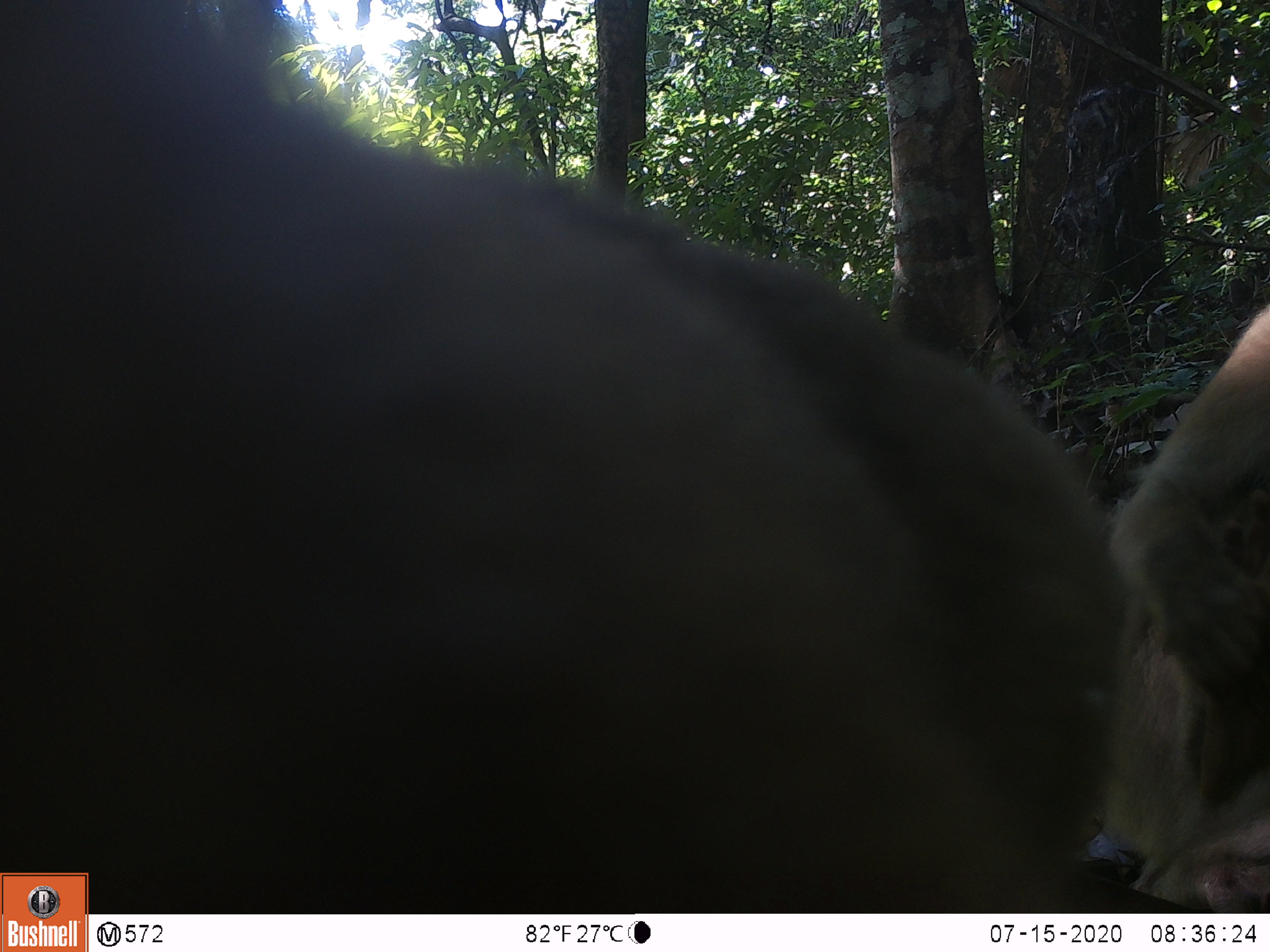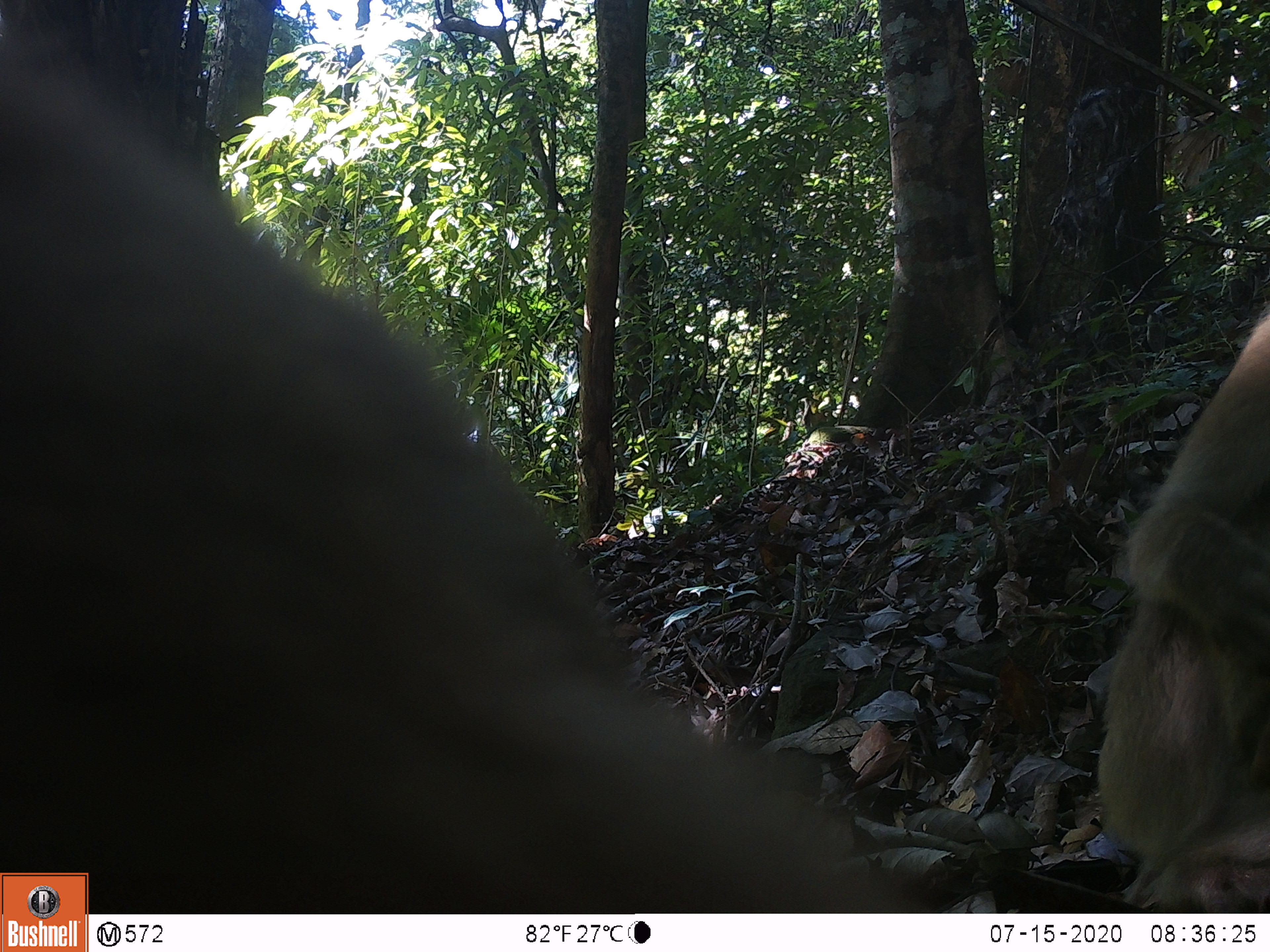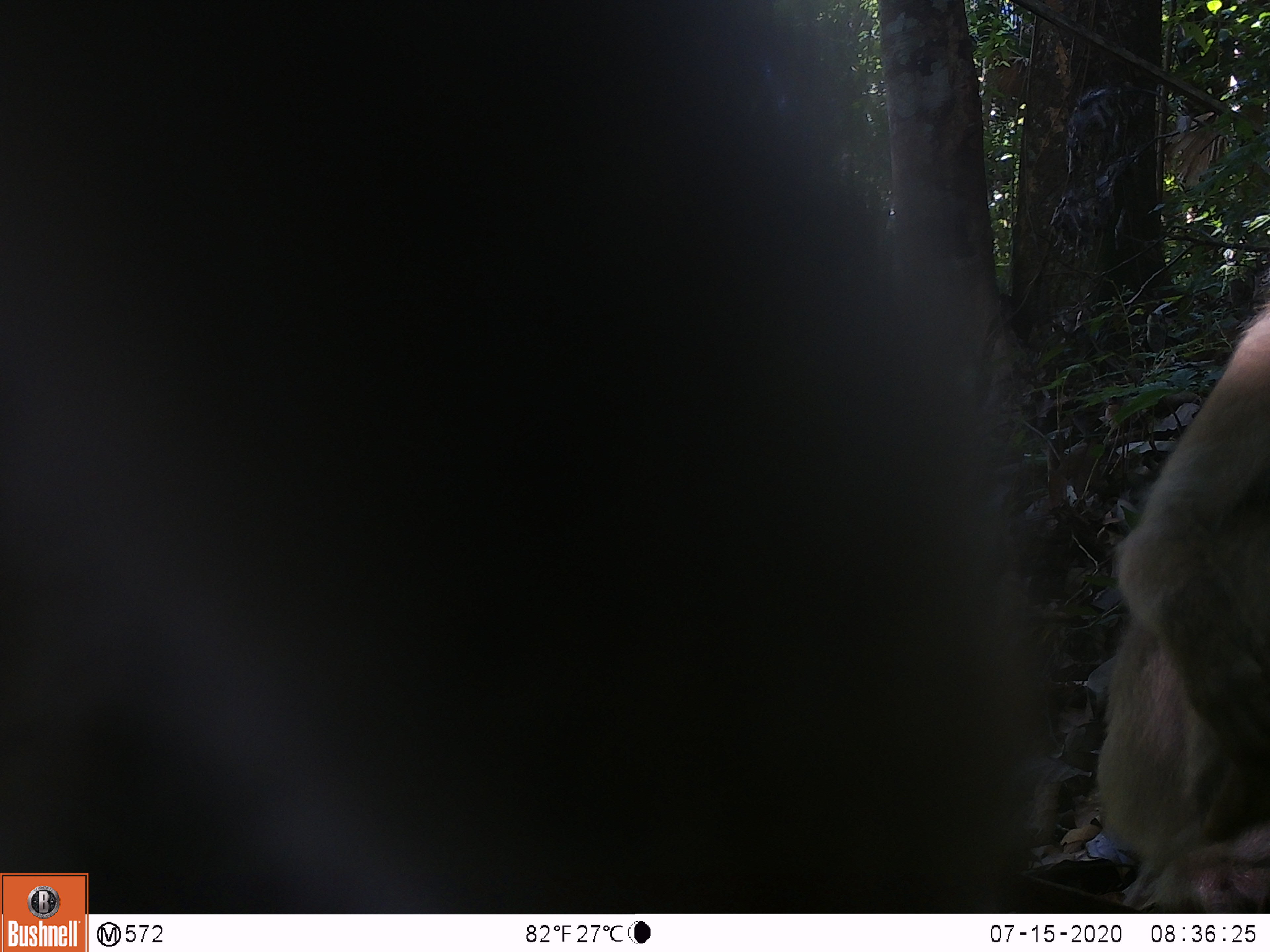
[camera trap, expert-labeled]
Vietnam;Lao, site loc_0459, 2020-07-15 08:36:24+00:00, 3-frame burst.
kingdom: Animalia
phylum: Chordata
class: Mammalia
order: Primates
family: Cercopithecidae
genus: Macaca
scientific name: Macaca nemestrina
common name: pig-tailed macaque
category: pig tailed macaque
Pig tailed macaque (pig-tailed macaque) (Macaca nemestrina). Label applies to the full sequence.